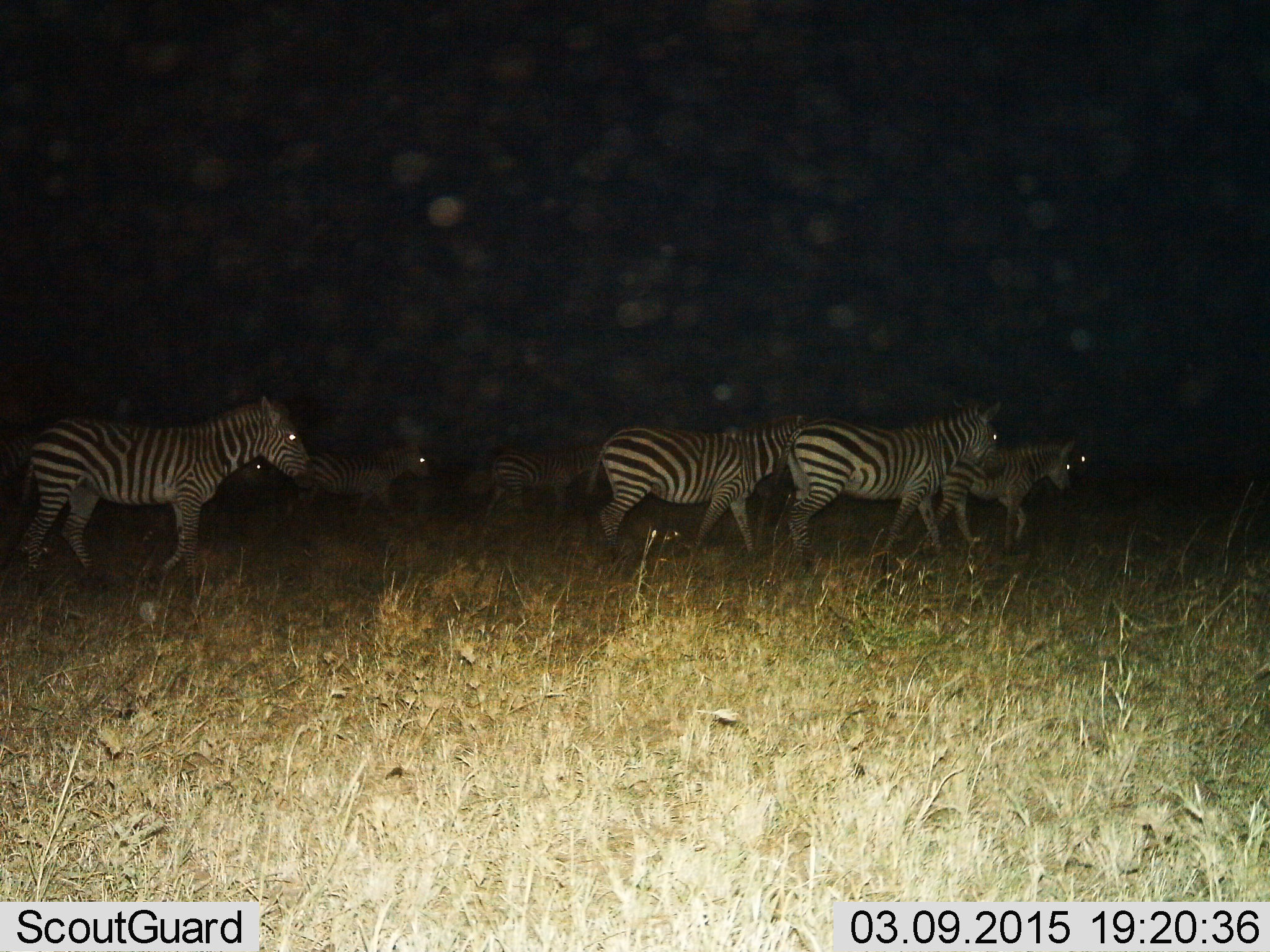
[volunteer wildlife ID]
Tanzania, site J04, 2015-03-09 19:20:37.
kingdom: Animalia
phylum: Chordata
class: Mammalia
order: Perissodactyla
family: Equidae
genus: Equus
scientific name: Equus quagga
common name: plains zebra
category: zebra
Zebra (plains zebra) (Equus quagga), count 6. Behavior (volunteer vote fractions): standing 0%, resting 0%, moving 90%, interacting 0%. Young present (vote fraction): 40%. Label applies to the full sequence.